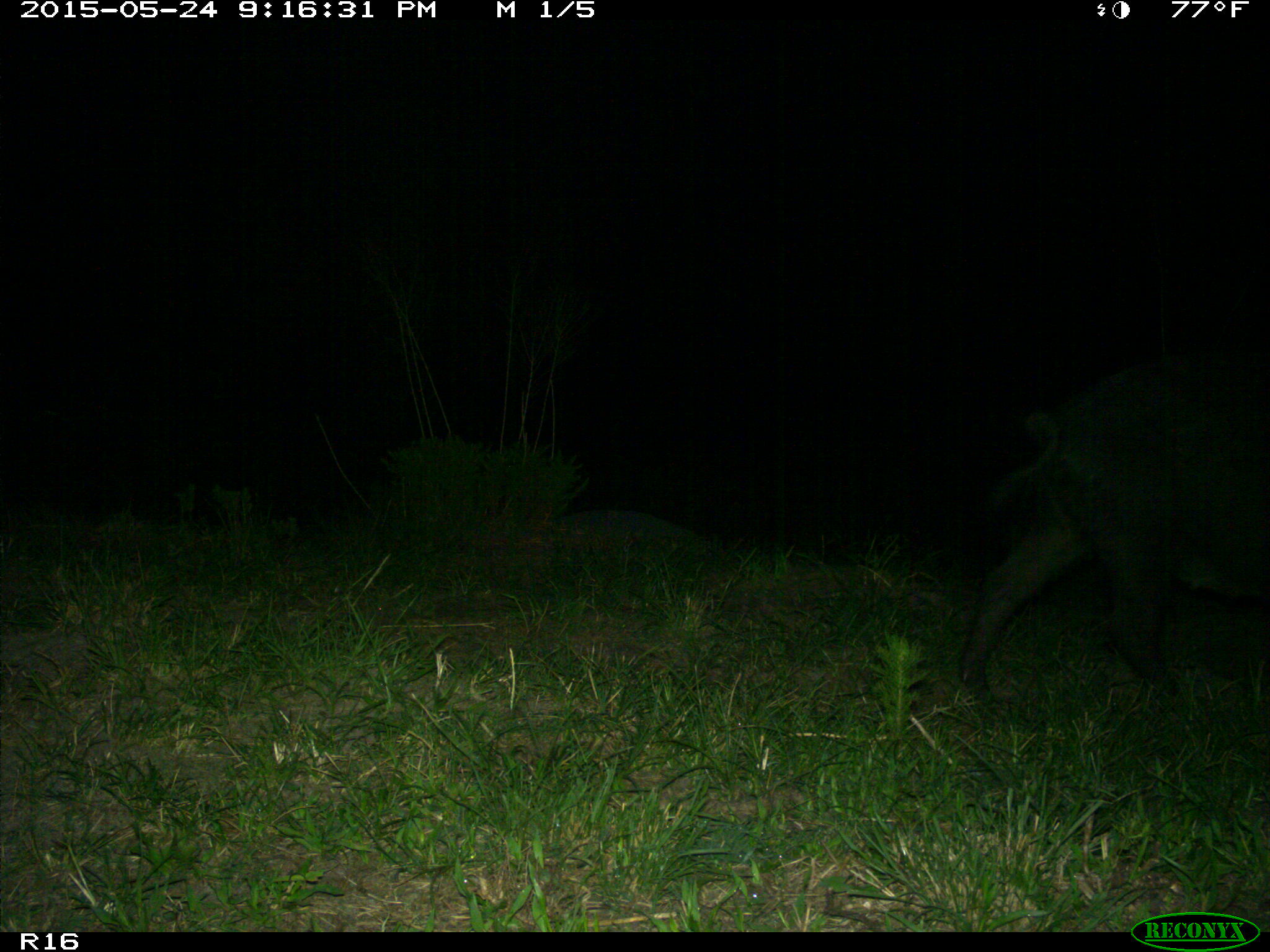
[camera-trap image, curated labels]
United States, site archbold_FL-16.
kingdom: Animalia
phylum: Chordata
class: Mammalia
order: Artiodactyla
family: Suidae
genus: Sus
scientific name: Sus scrofa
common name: wild boar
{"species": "Sus scrofa (wild boar)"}